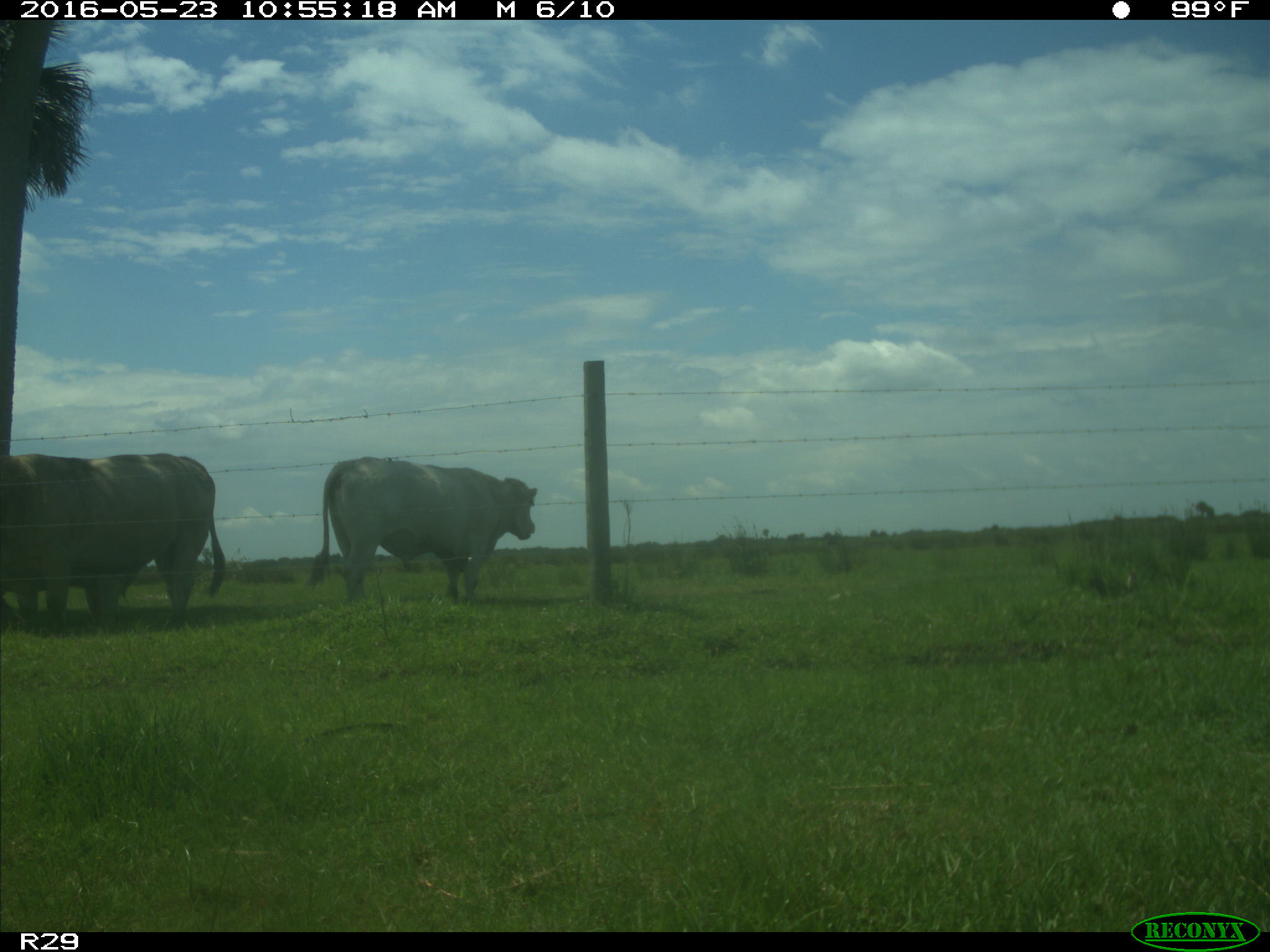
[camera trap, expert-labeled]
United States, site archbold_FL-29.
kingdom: Animalia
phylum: Chordata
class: Mammalia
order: Artiodactyla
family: Bovidae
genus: Bos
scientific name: Bos taurus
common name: domestic cow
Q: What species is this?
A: Bos taurus (domestic cow).